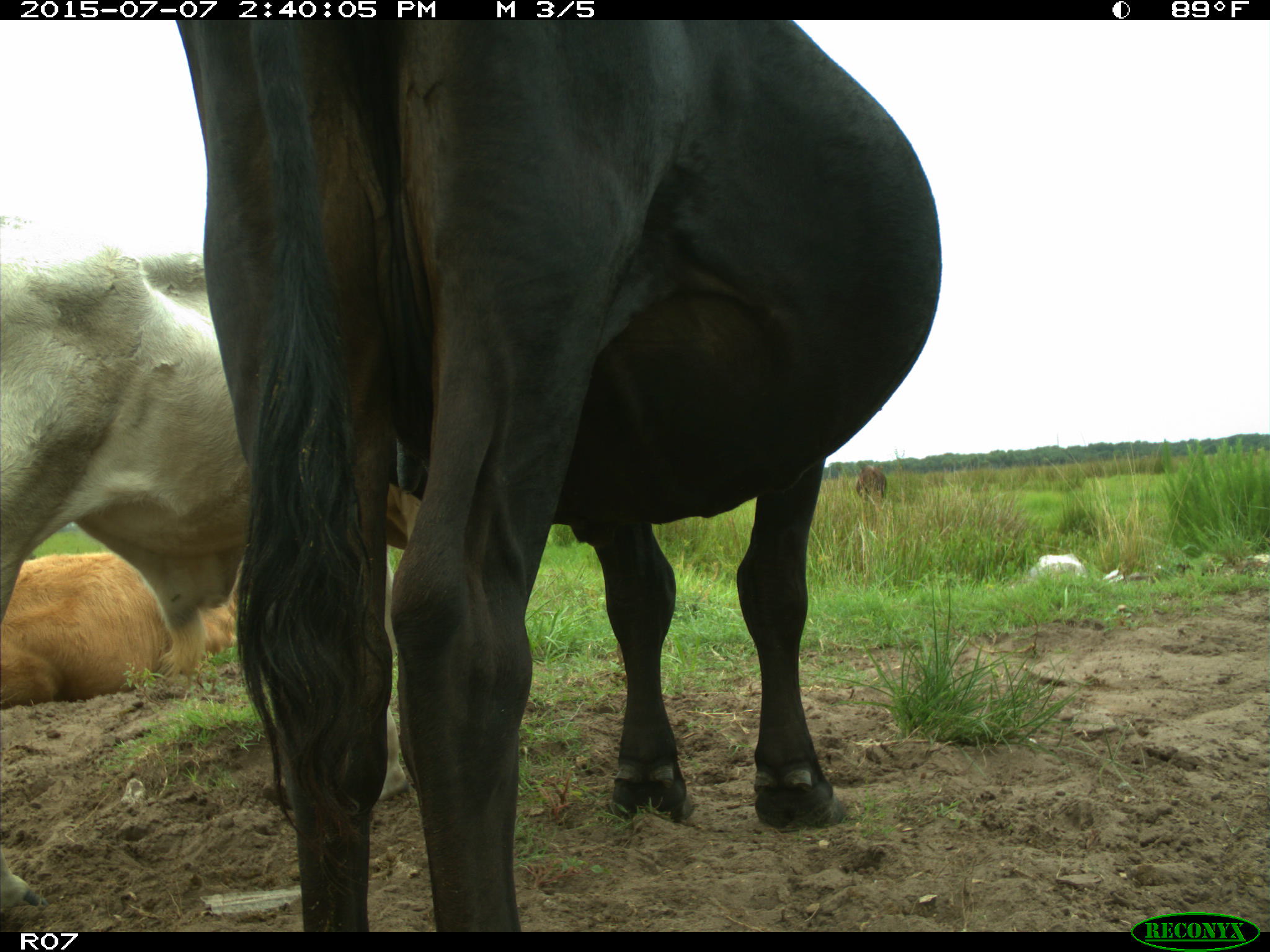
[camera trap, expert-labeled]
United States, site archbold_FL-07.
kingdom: Animalia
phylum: Chordata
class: Mammalia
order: Artiodactyla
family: Bovidae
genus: Bos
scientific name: Bos taurus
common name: domestic cow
Bos taurus (domestic cow).